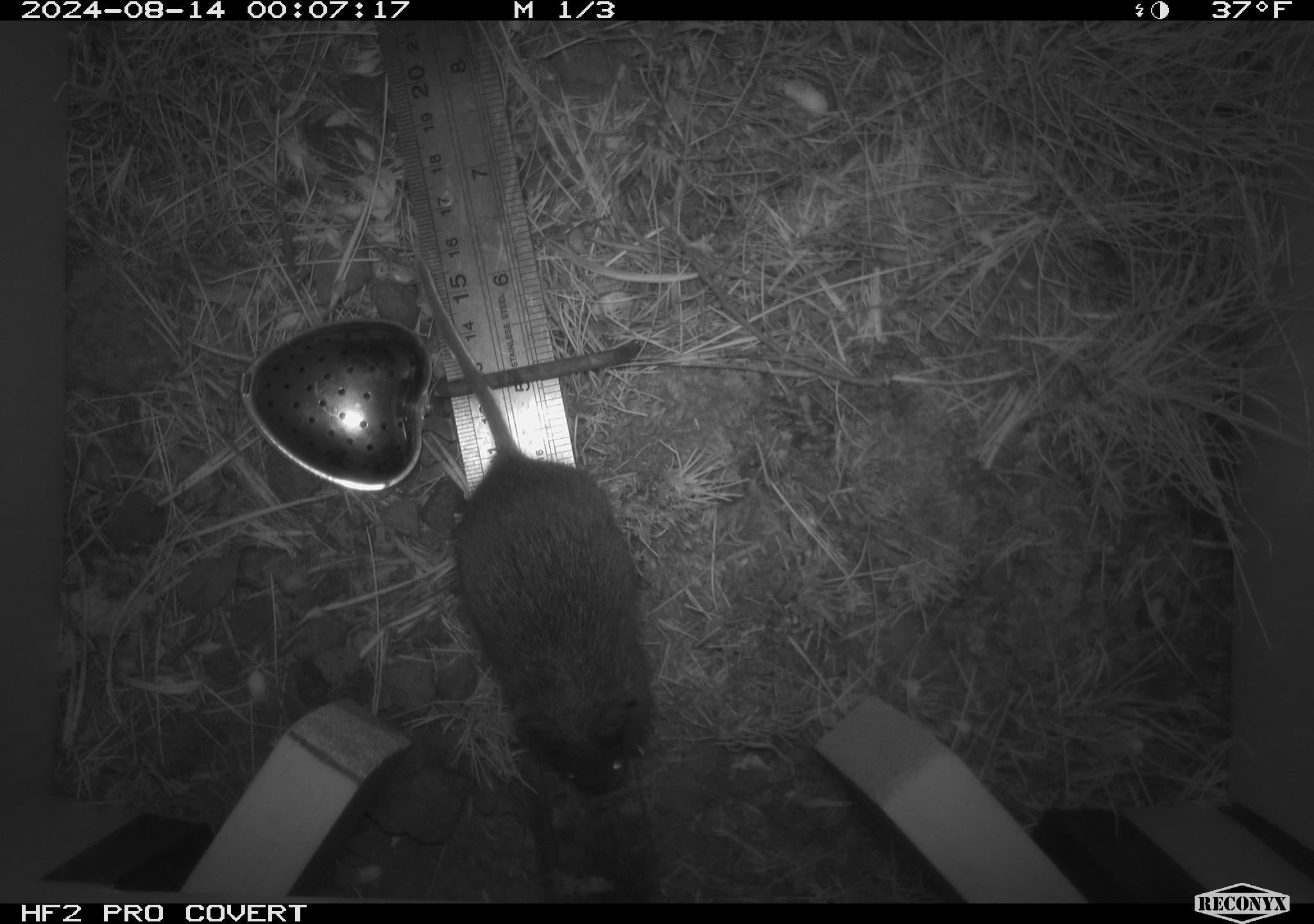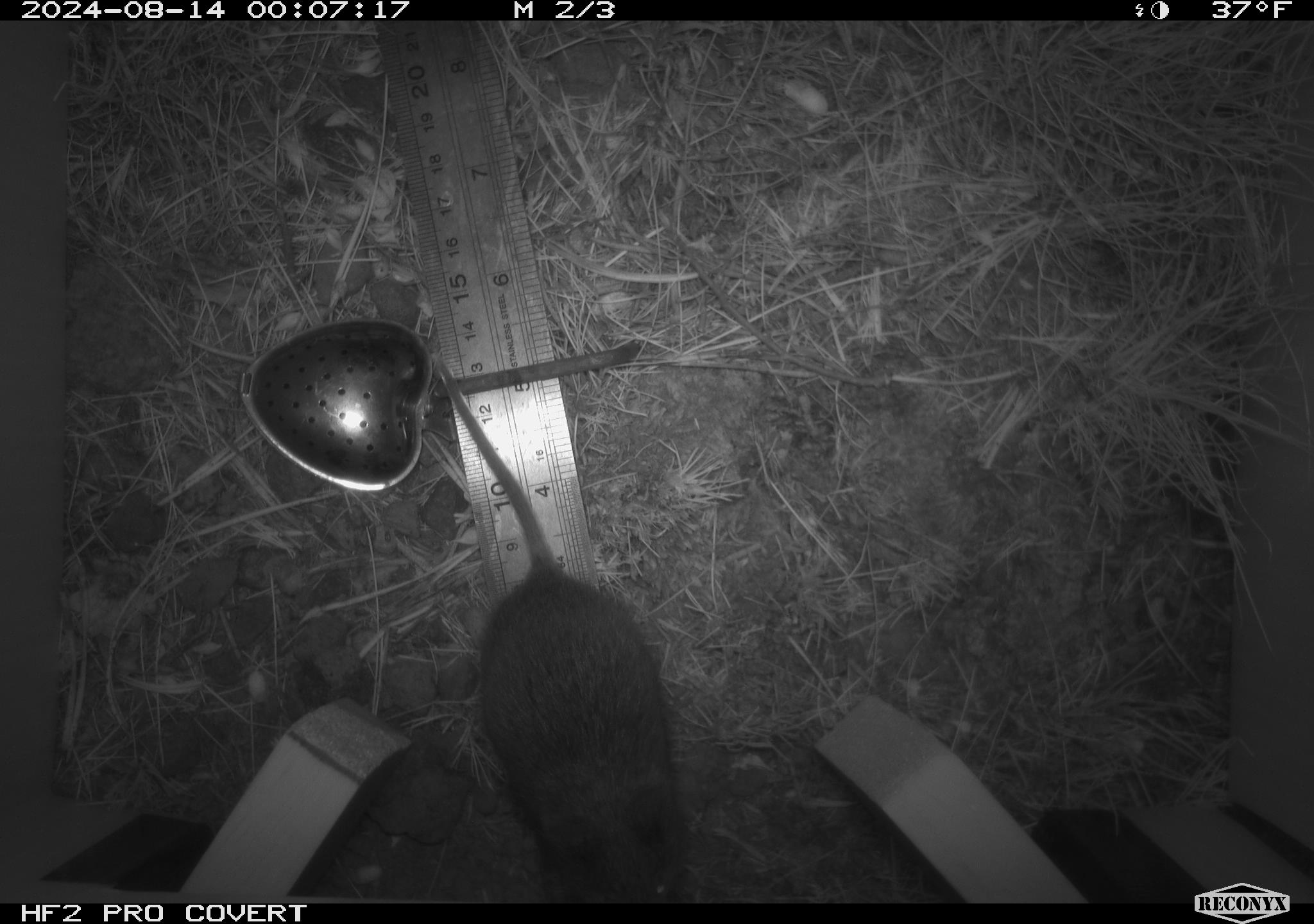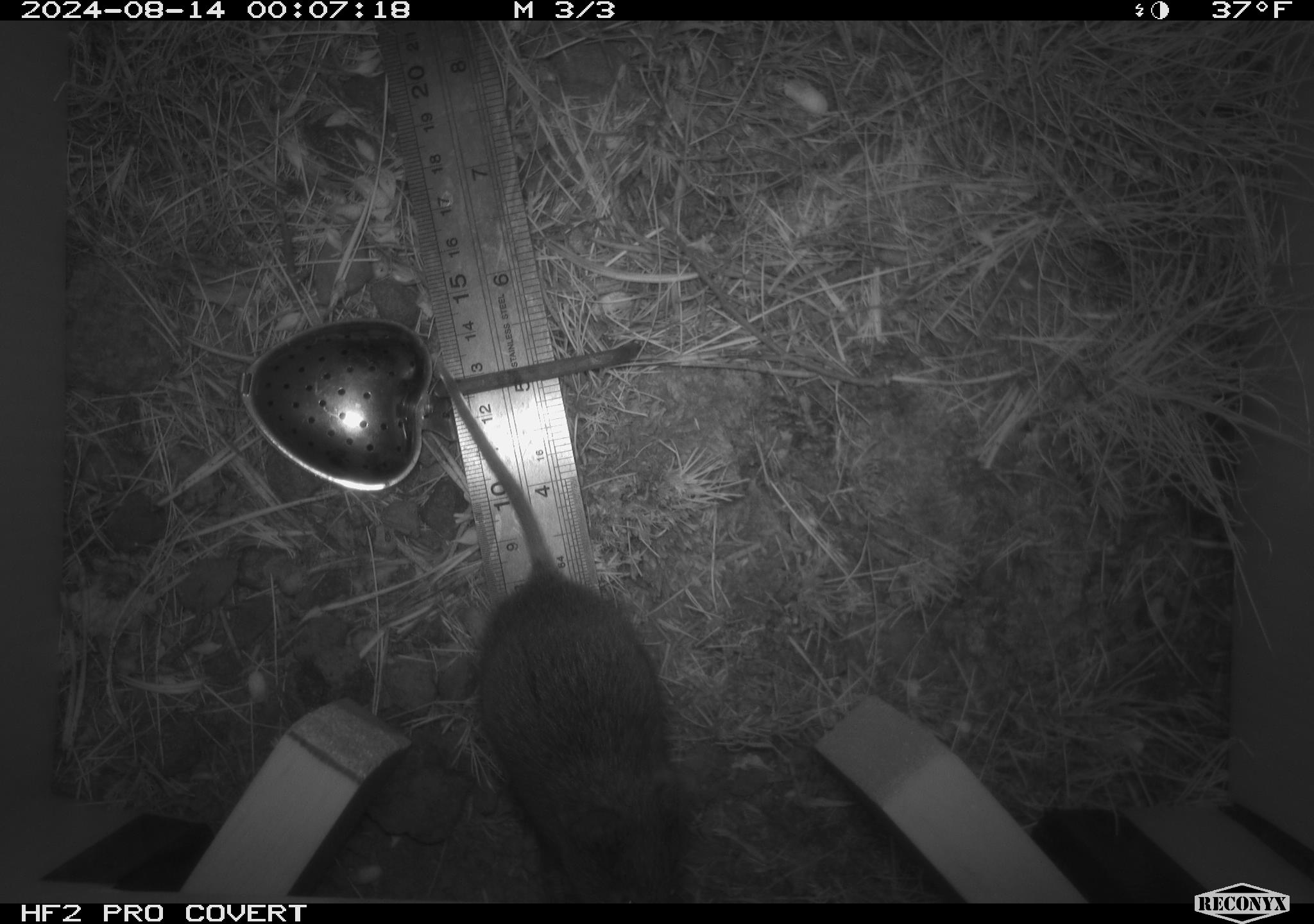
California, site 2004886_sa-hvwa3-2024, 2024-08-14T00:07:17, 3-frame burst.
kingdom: Animalia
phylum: Chordata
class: Mammalia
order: Rodentia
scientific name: Rodentia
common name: mouse species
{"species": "mouse species (Rodentia)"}